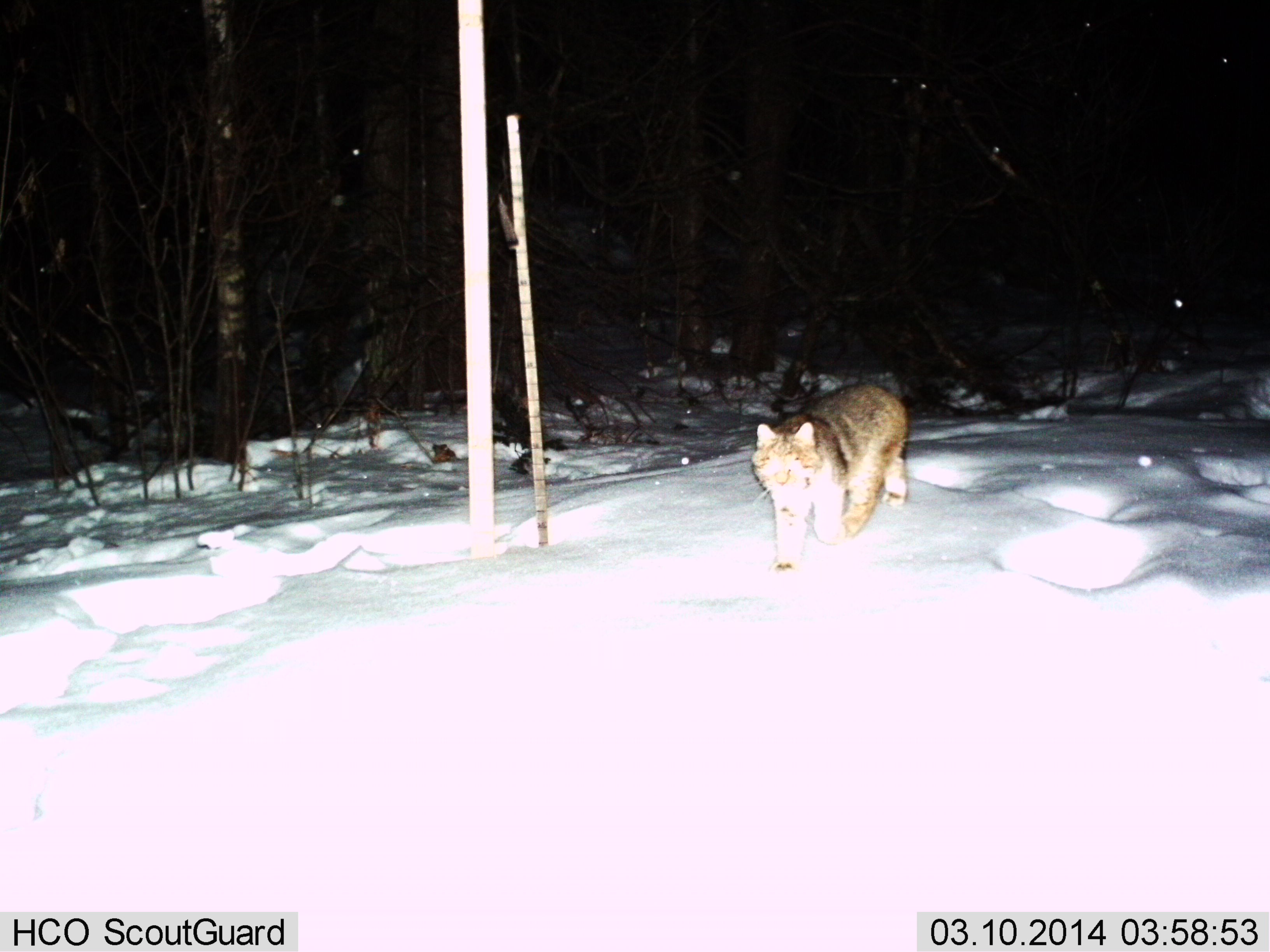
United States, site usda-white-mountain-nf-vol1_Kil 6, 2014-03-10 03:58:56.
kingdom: Animalia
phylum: Chordata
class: Mammalia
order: Carnivora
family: Felidae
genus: Lynx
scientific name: Lynx rufus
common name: bobcat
Bobcat (Lynx rufus).